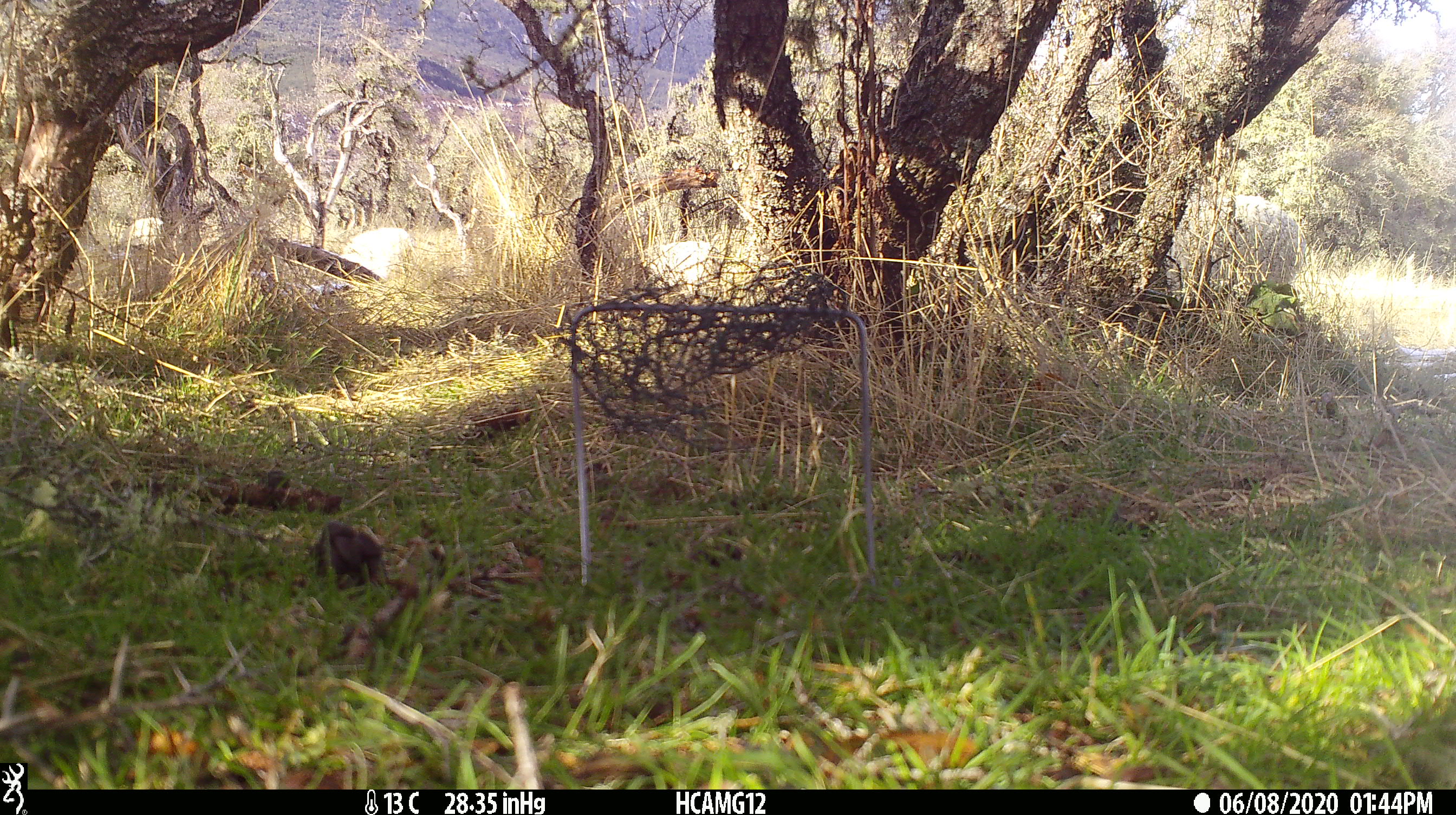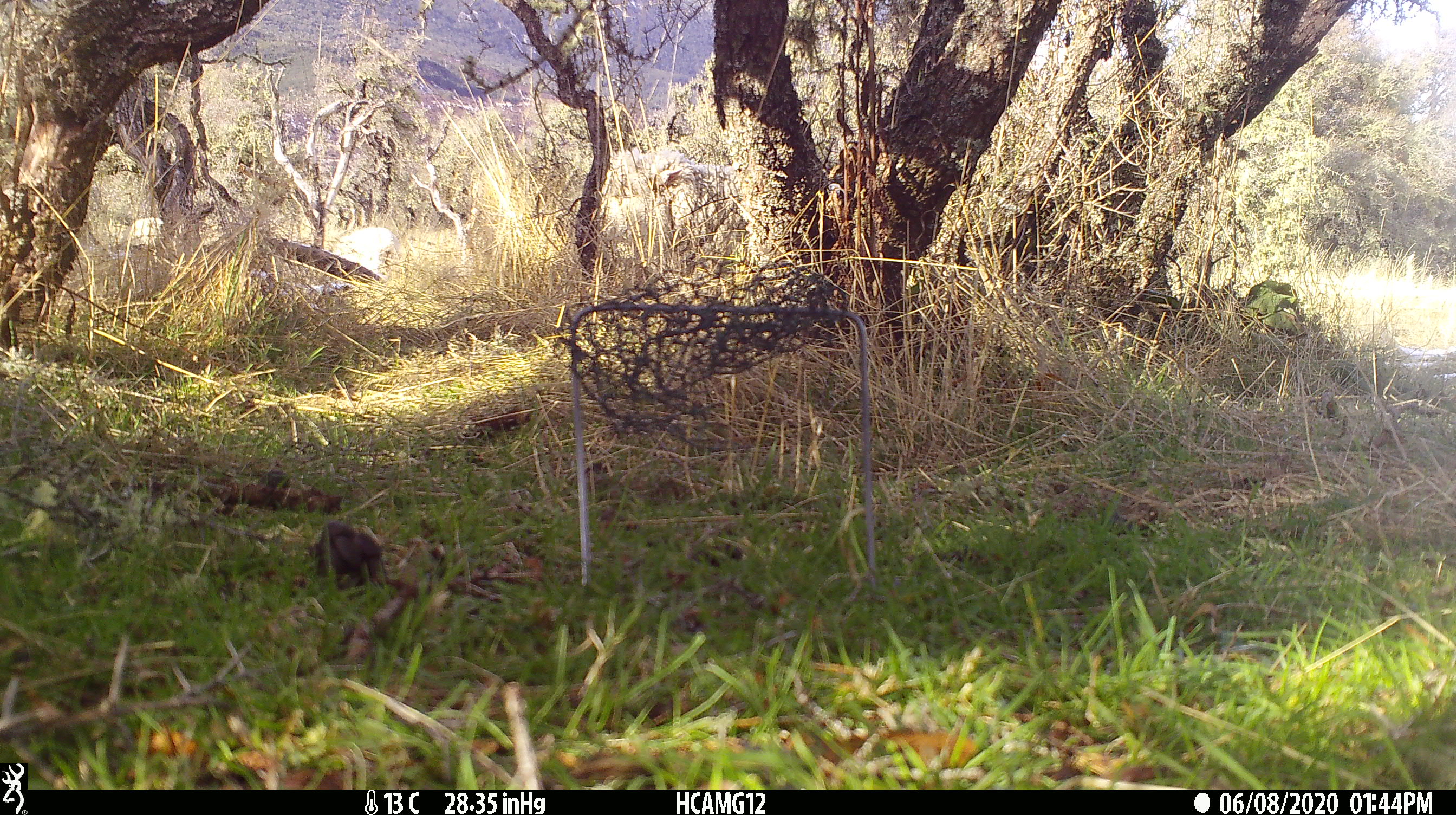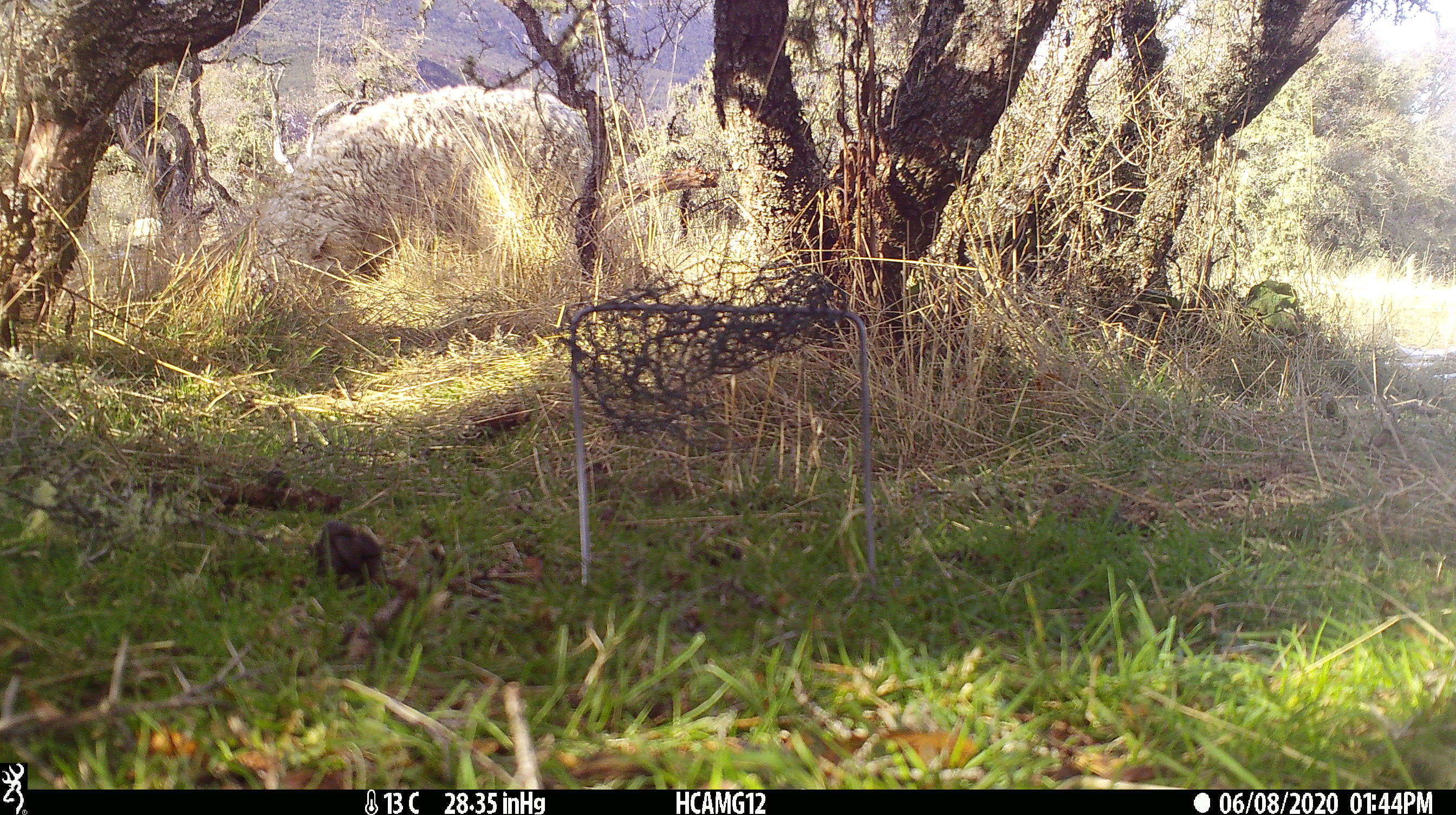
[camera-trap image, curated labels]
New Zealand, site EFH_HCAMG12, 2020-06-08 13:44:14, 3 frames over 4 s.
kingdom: Animalia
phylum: Chordata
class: Mammalia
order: Artiodactyla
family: Bovidae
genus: Ovis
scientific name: Ovis aries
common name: domestic sheep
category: sheep